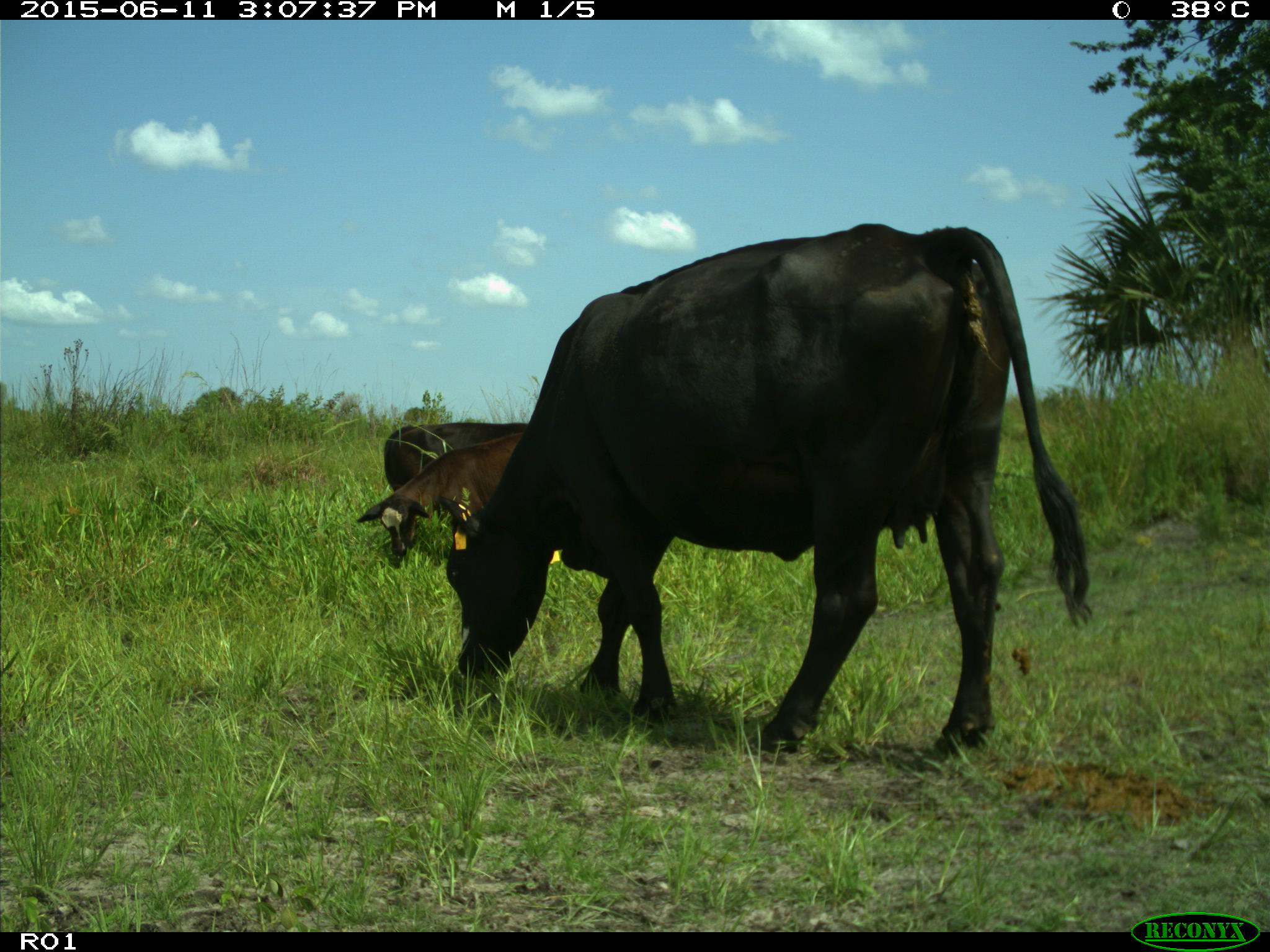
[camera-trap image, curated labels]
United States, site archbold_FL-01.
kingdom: Animalia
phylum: Chordata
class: Mammalia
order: Artiodactyla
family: Bovidae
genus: Bos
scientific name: Bos taurus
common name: domestic cow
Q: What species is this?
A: Bos taurus (domestic cow).